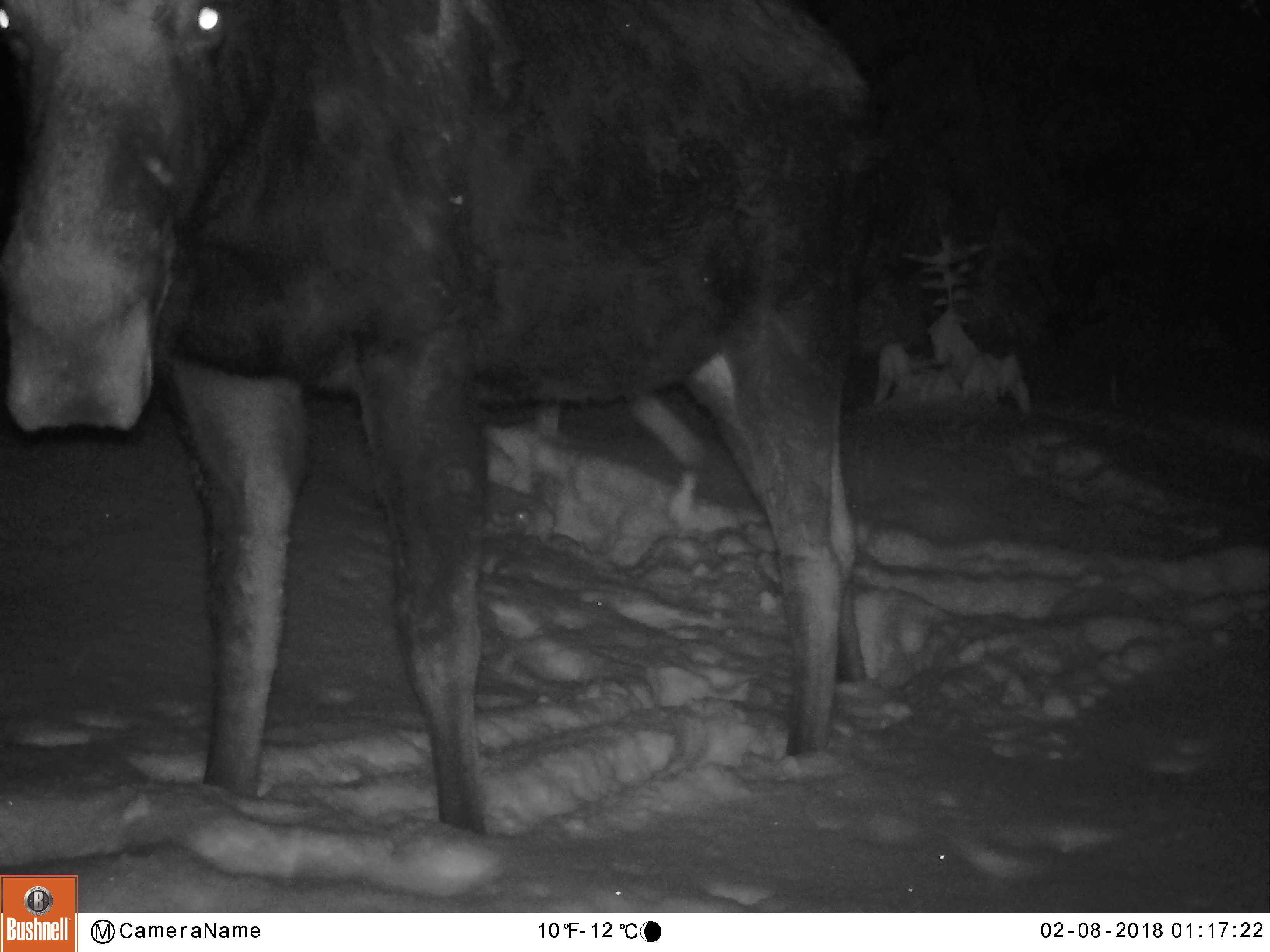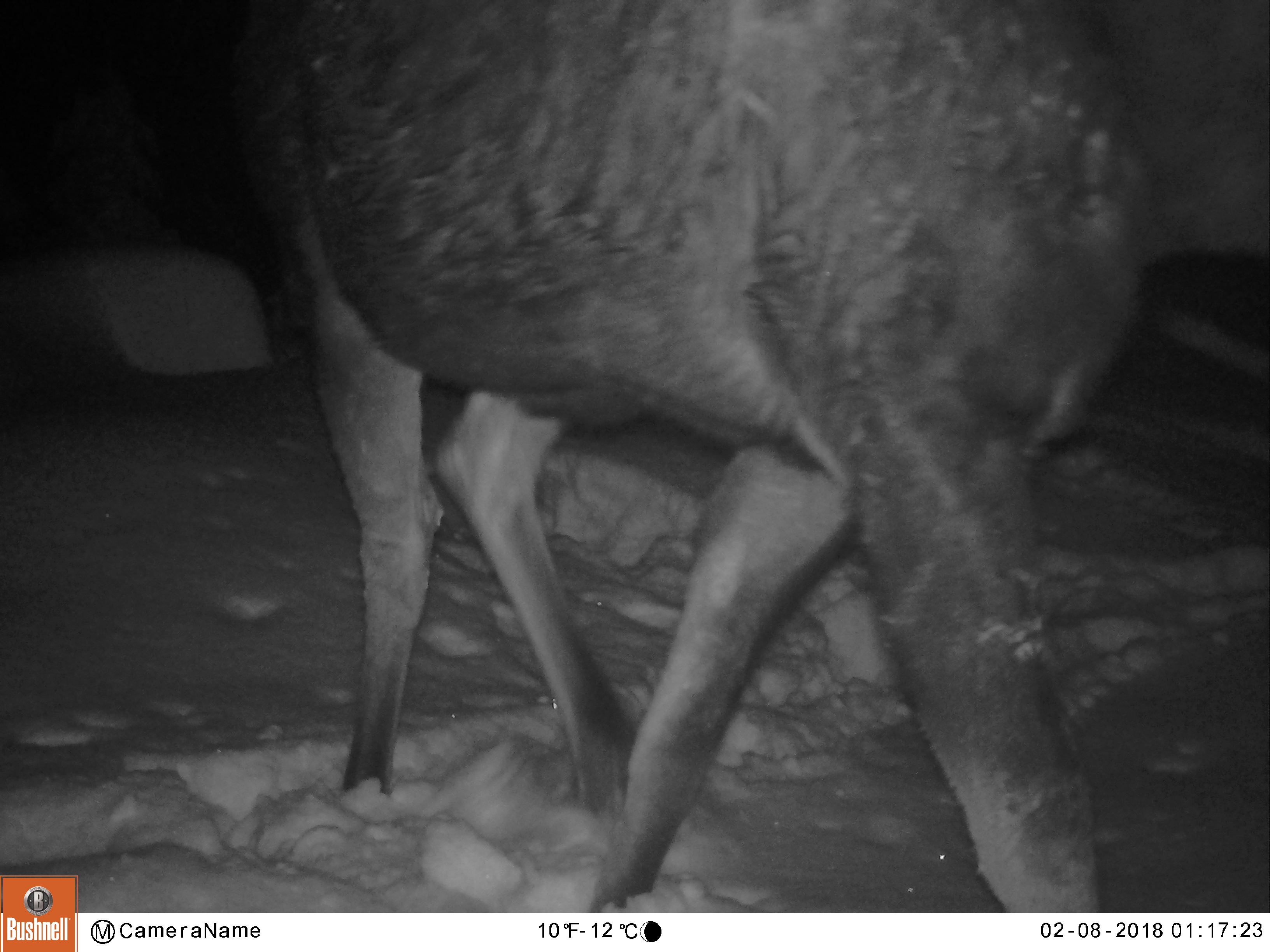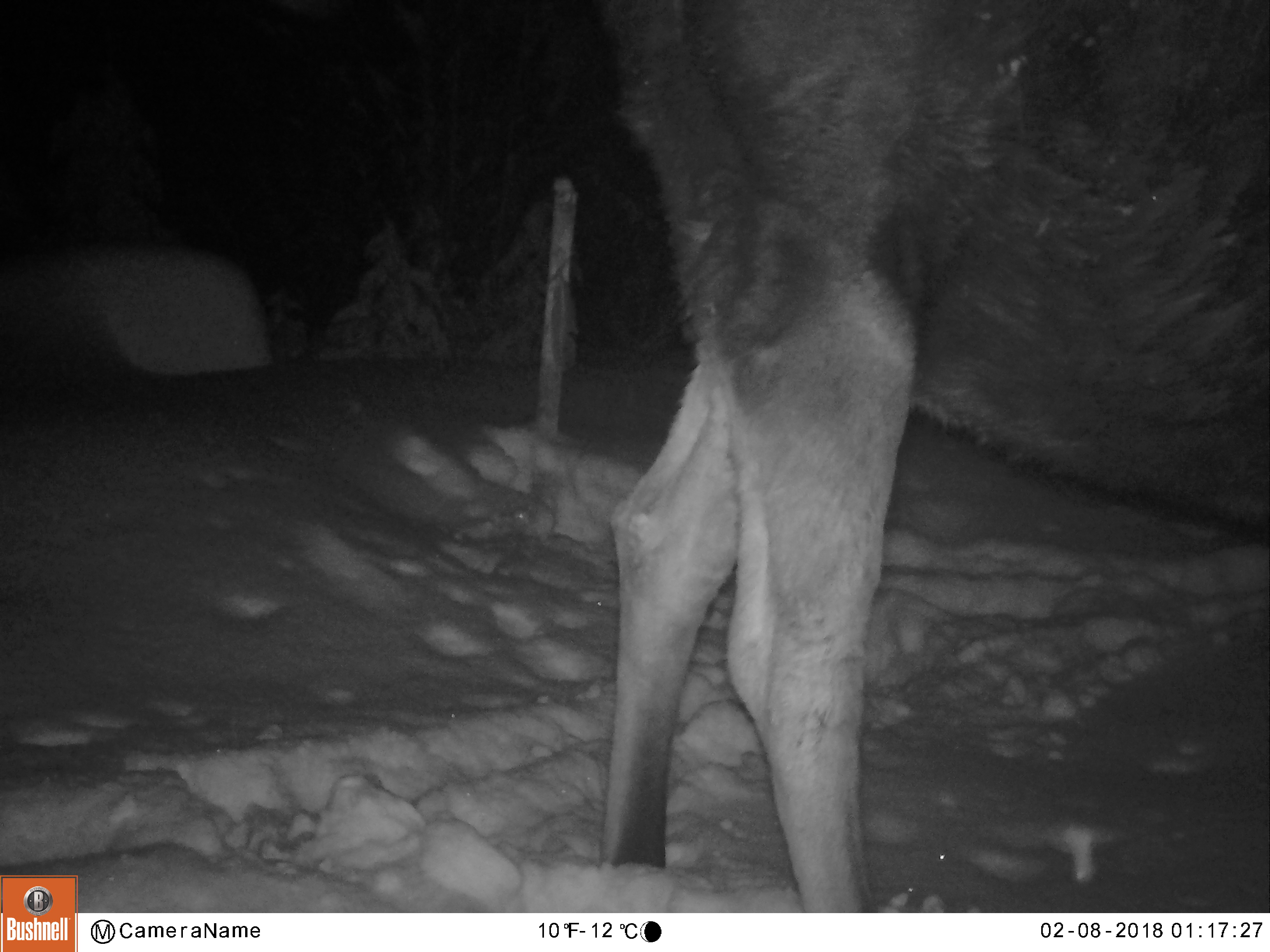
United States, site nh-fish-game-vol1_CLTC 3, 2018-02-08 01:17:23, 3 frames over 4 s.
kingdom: Animalia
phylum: Chordata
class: Mammalia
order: Artiodactyla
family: Cervidae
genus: Alces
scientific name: Alces alces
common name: moose